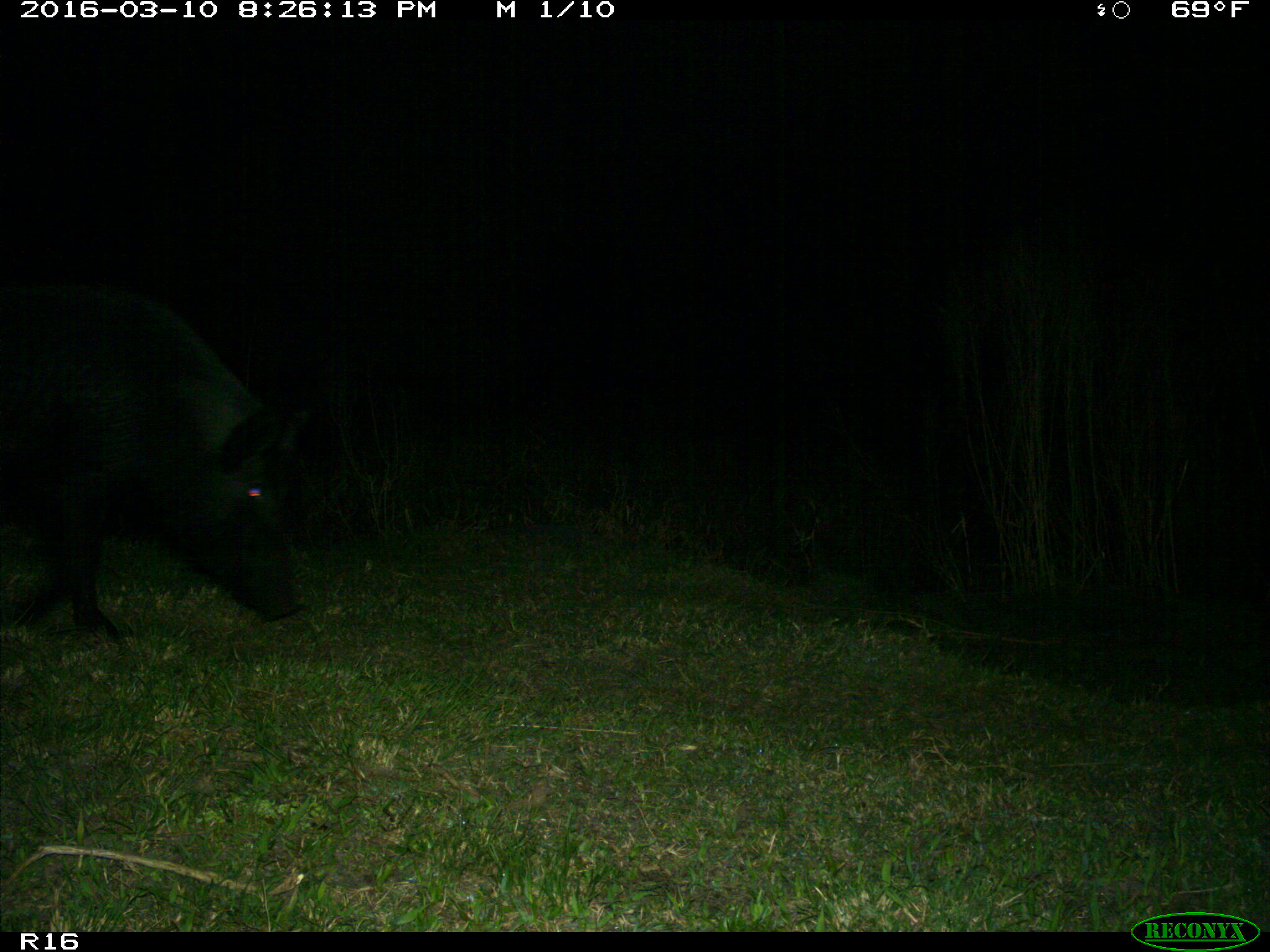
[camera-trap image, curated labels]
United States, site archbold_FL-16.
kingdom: Animalia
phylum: Chordata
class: Mammalia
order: Artiodactyla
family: Suidae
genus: Sus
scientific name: Sus scrofa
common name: wild boar